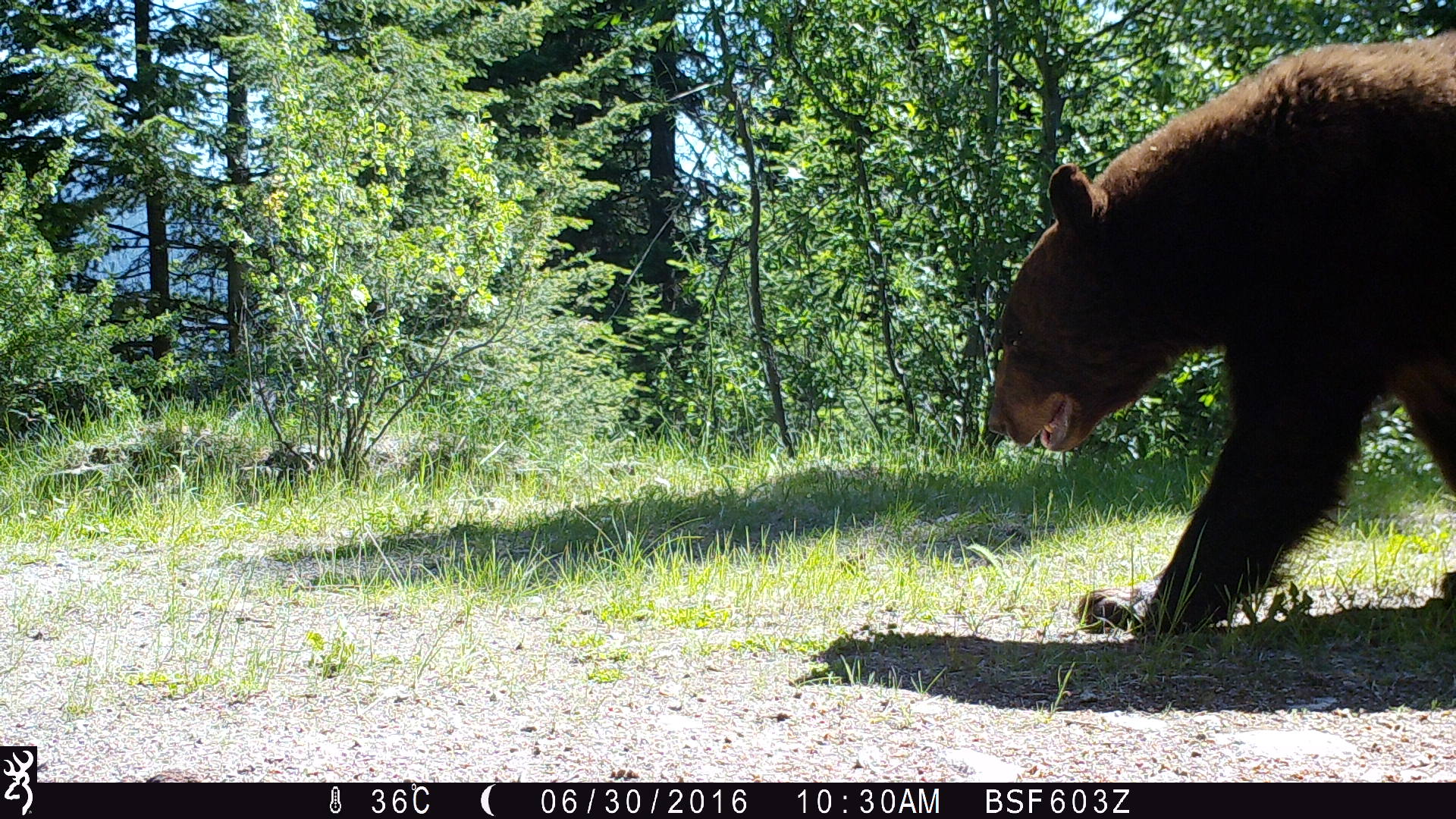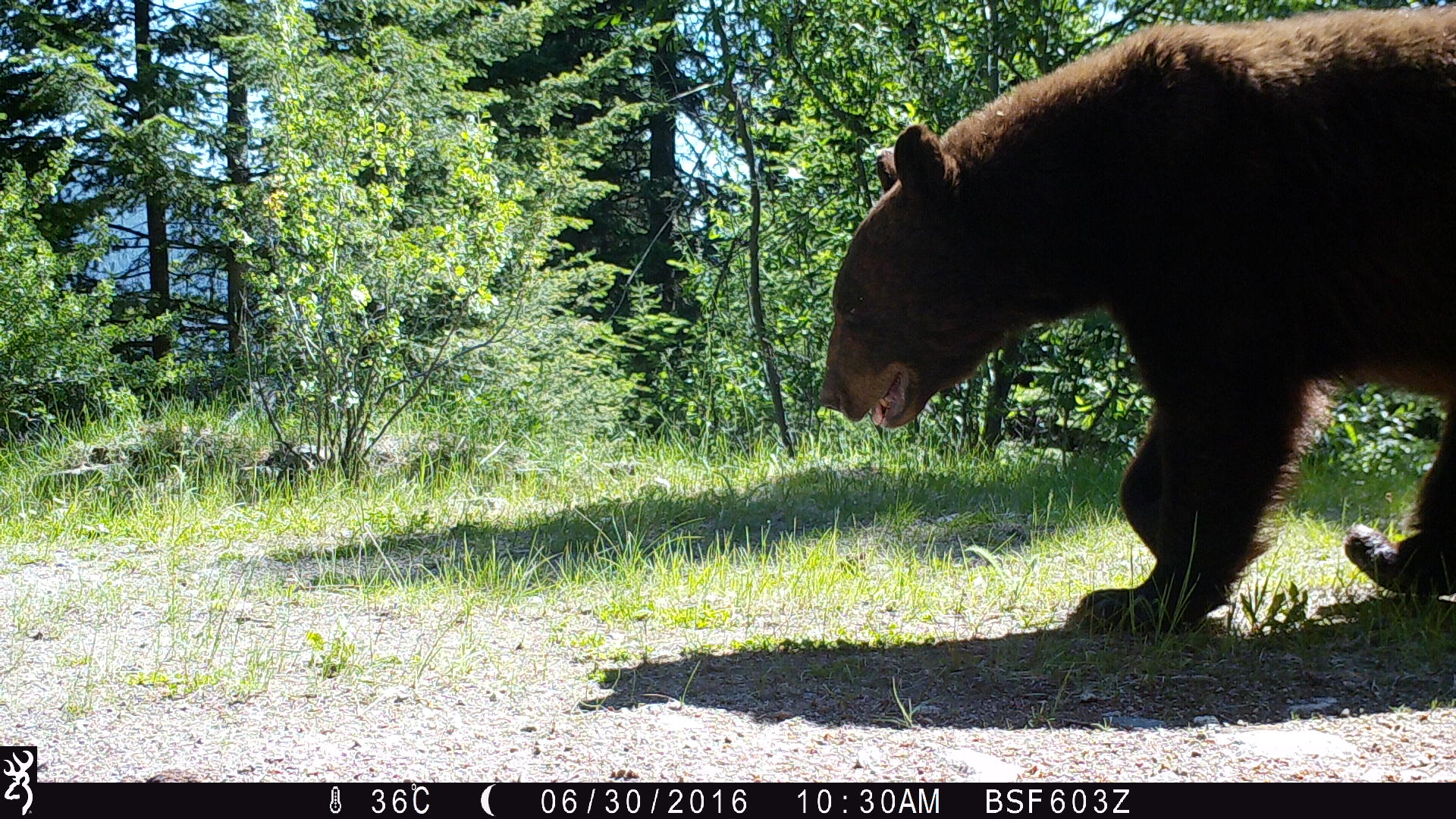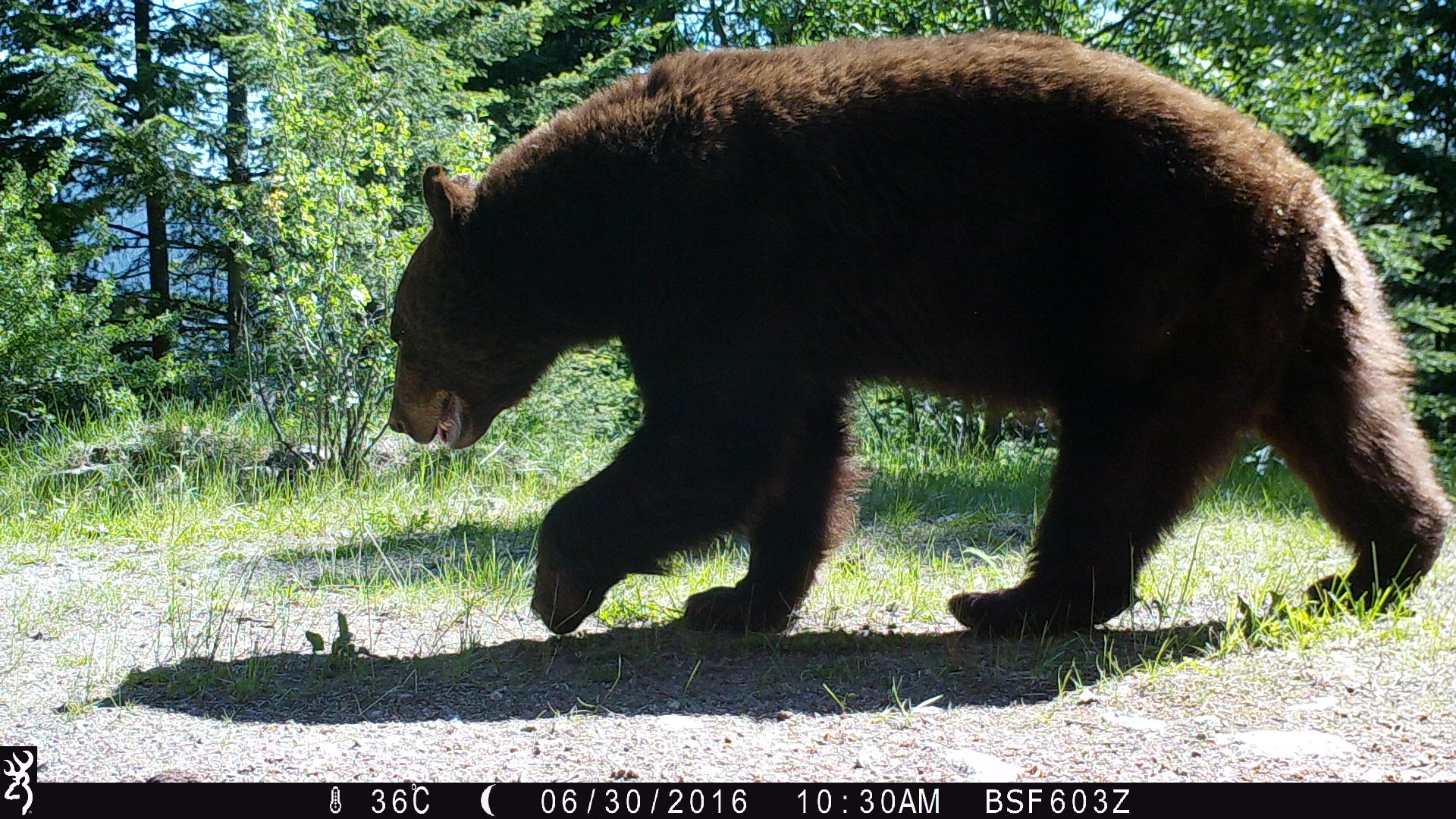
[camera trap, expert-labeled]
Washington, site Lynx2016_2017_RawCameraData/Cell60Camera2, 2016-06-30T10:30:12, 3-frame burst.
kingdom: Animalia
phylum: Chordata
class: Mammalia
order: Carnivora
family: Ursidae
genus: Ursus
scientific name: Ursus americanus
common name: american black bear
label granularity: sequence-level